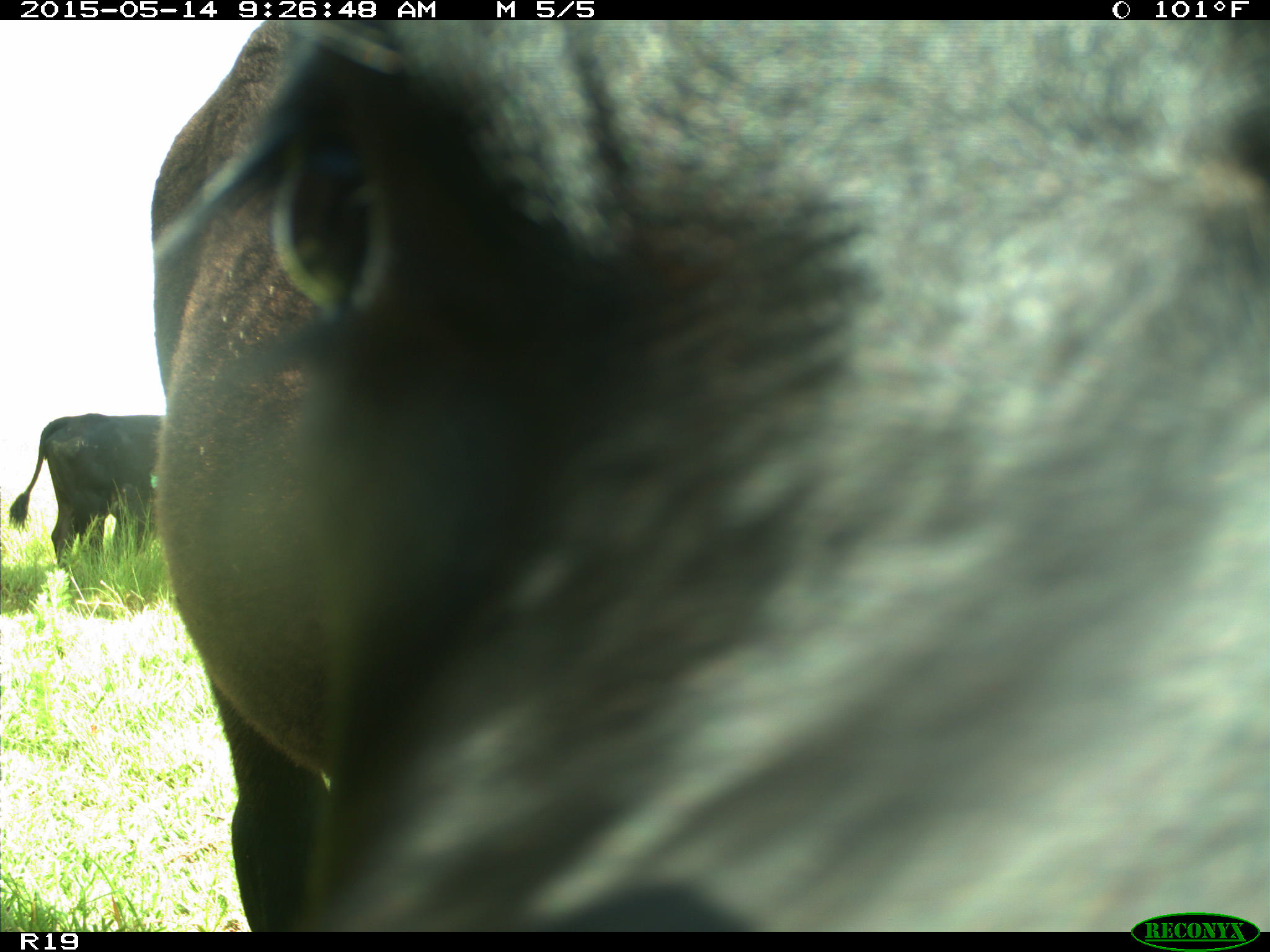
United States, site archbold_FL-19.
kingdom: Animalia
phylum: Chordata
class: Mammalia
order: Artiodactyla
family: Bovidae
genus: Bos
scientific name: Bos taurus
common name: domestic cow